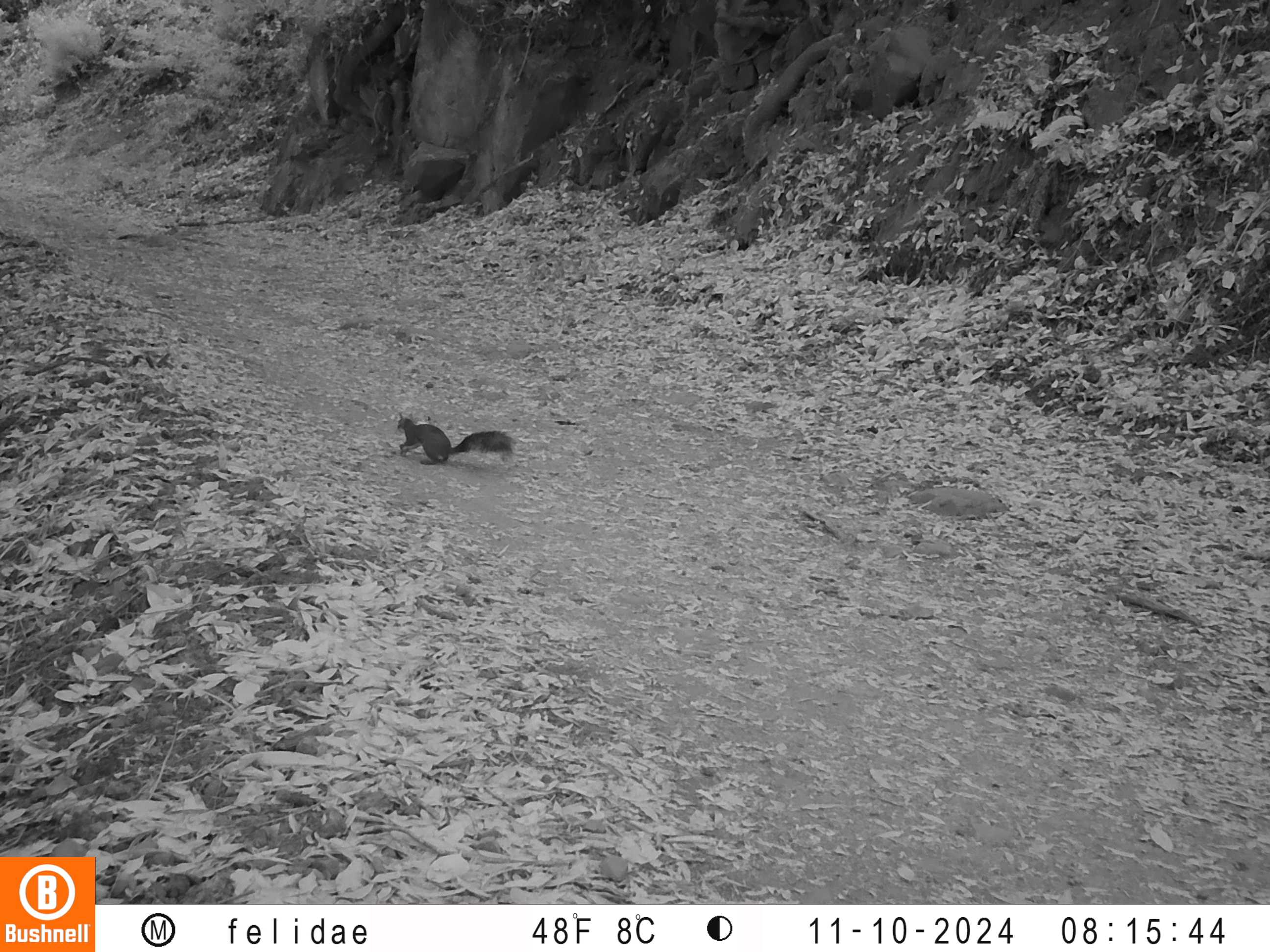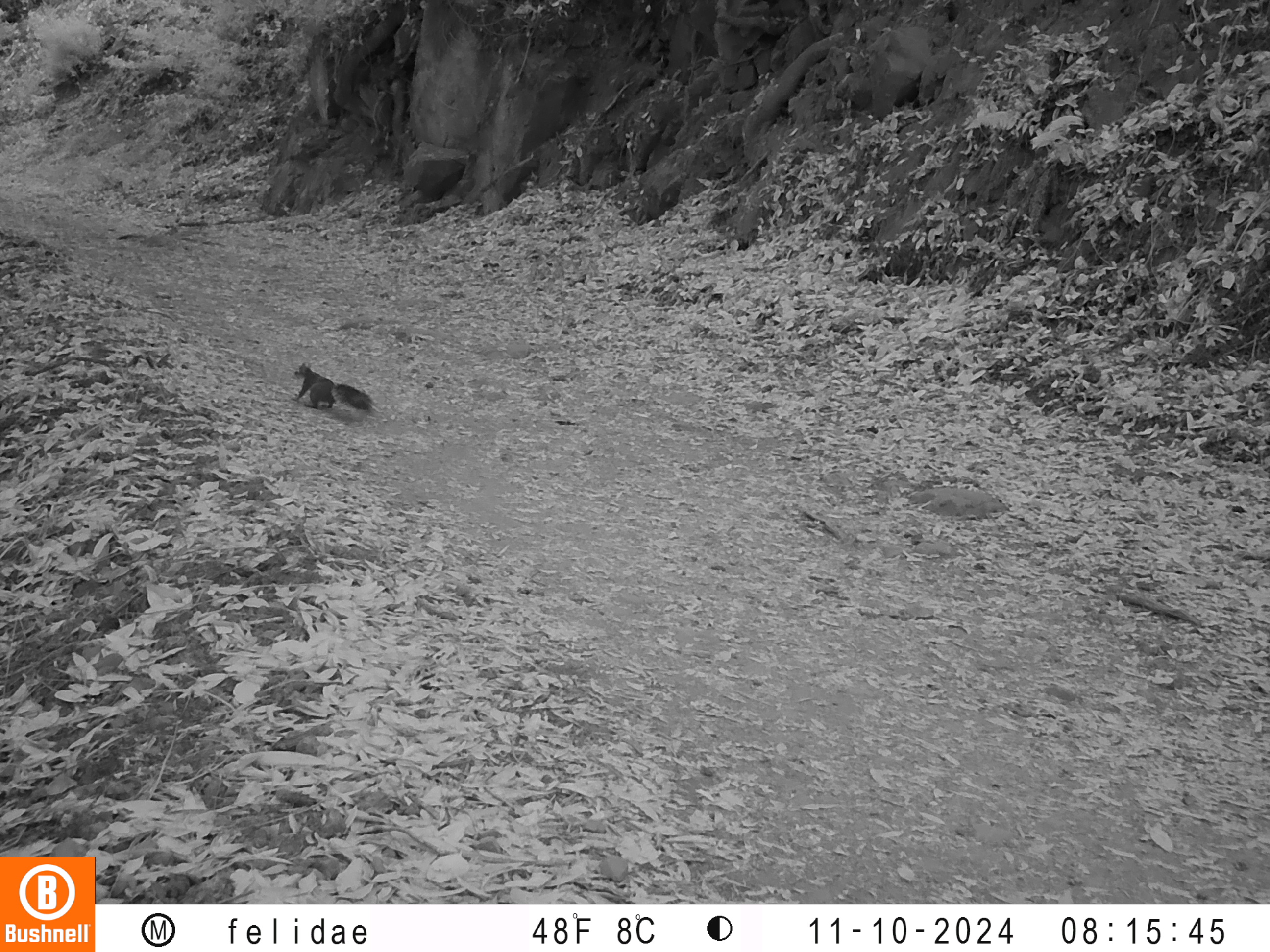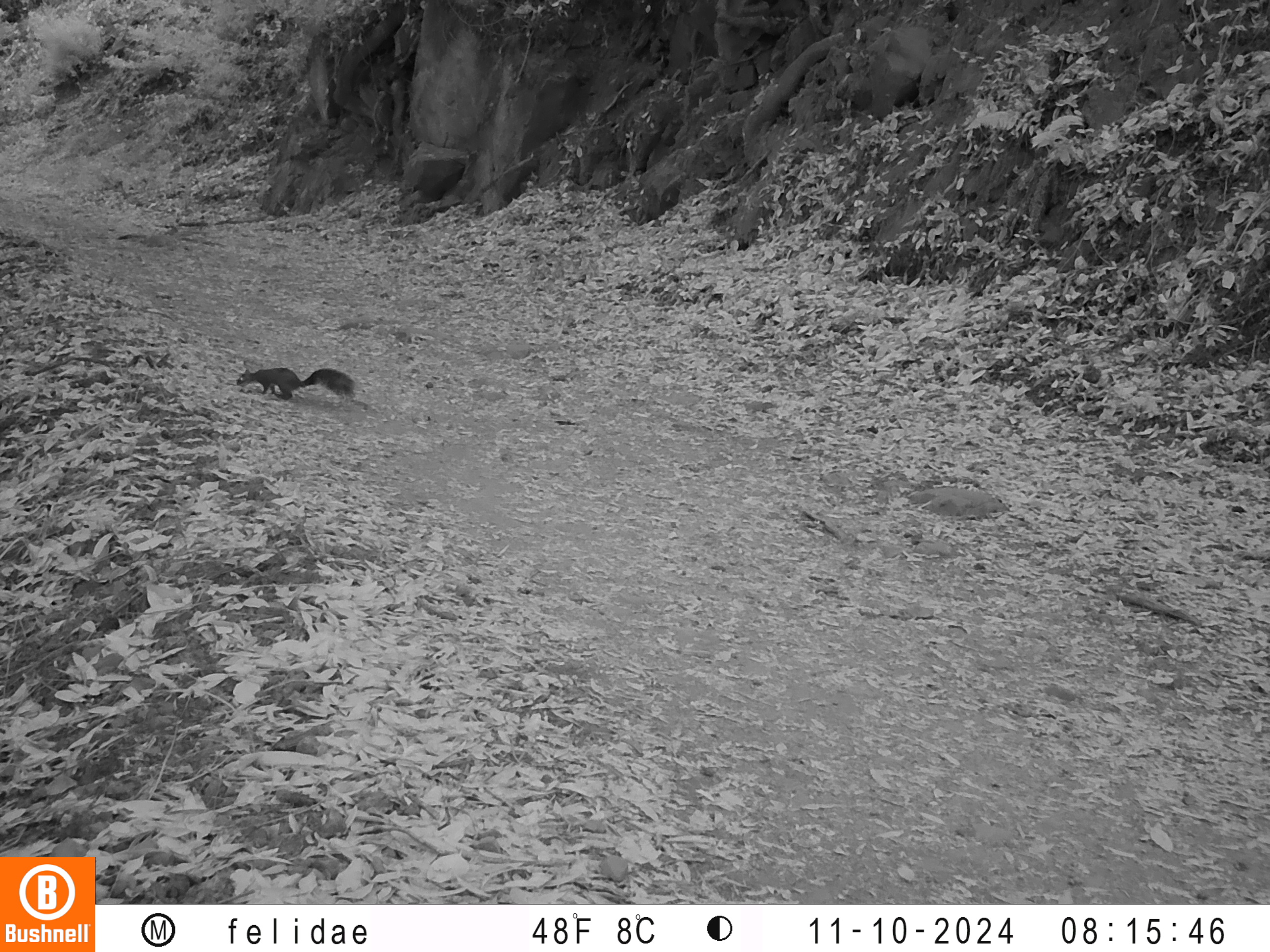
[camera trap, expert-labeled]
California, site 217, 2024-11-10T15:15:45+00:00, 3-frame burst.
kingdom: Animalia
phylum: Chordata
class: Mammalia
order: Rodentia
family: Sciuridae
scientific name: Sciuridae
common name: squirrel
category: unknown squirrel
Unknown squirrel (squirrel) (Sciuridae).